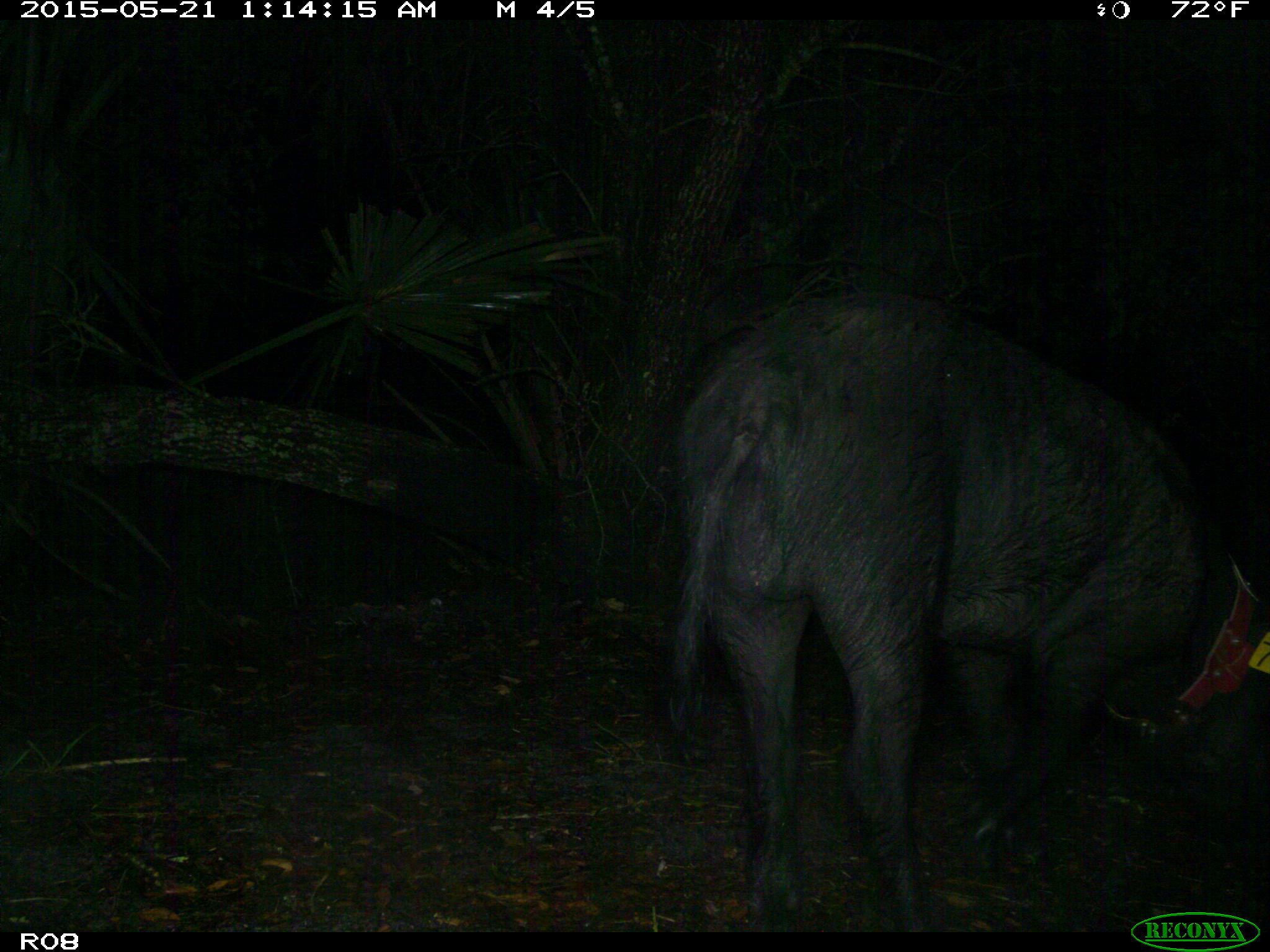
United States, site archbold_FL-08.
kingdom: Animalia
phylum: Chordata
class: Mammalia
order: Artiodactyla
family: Suidae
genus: Sus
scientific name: Sus scrofa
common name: wild boar